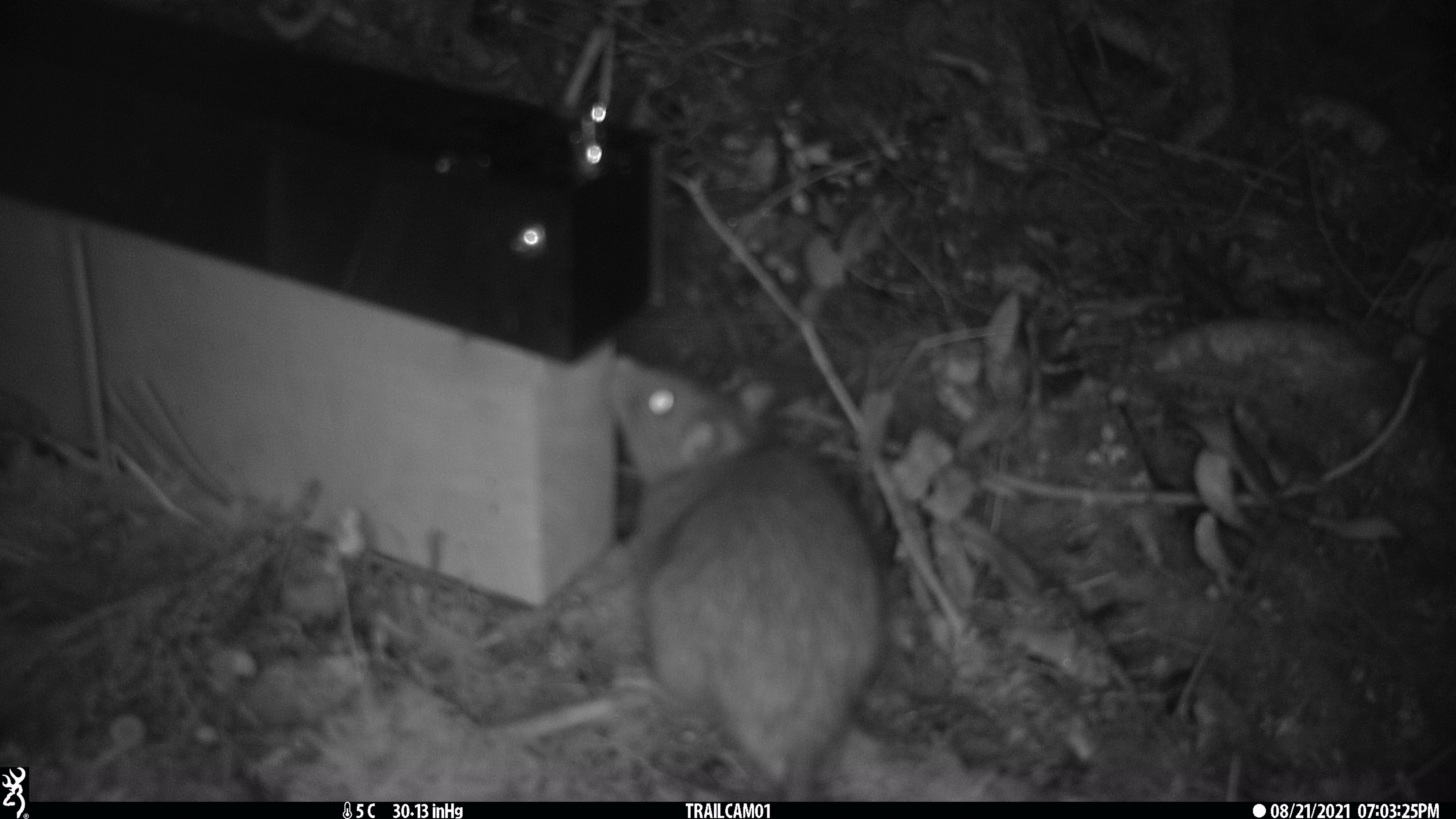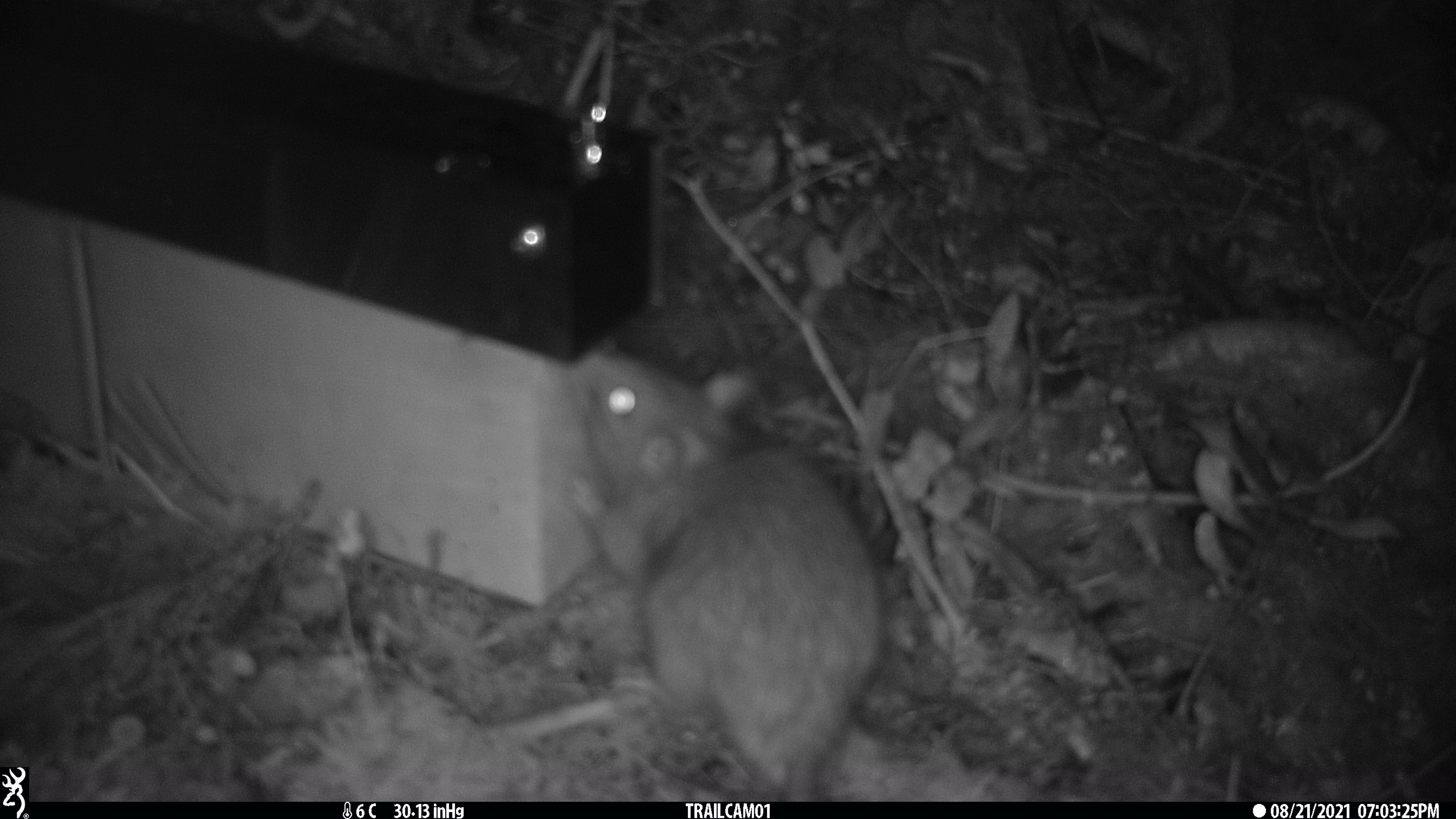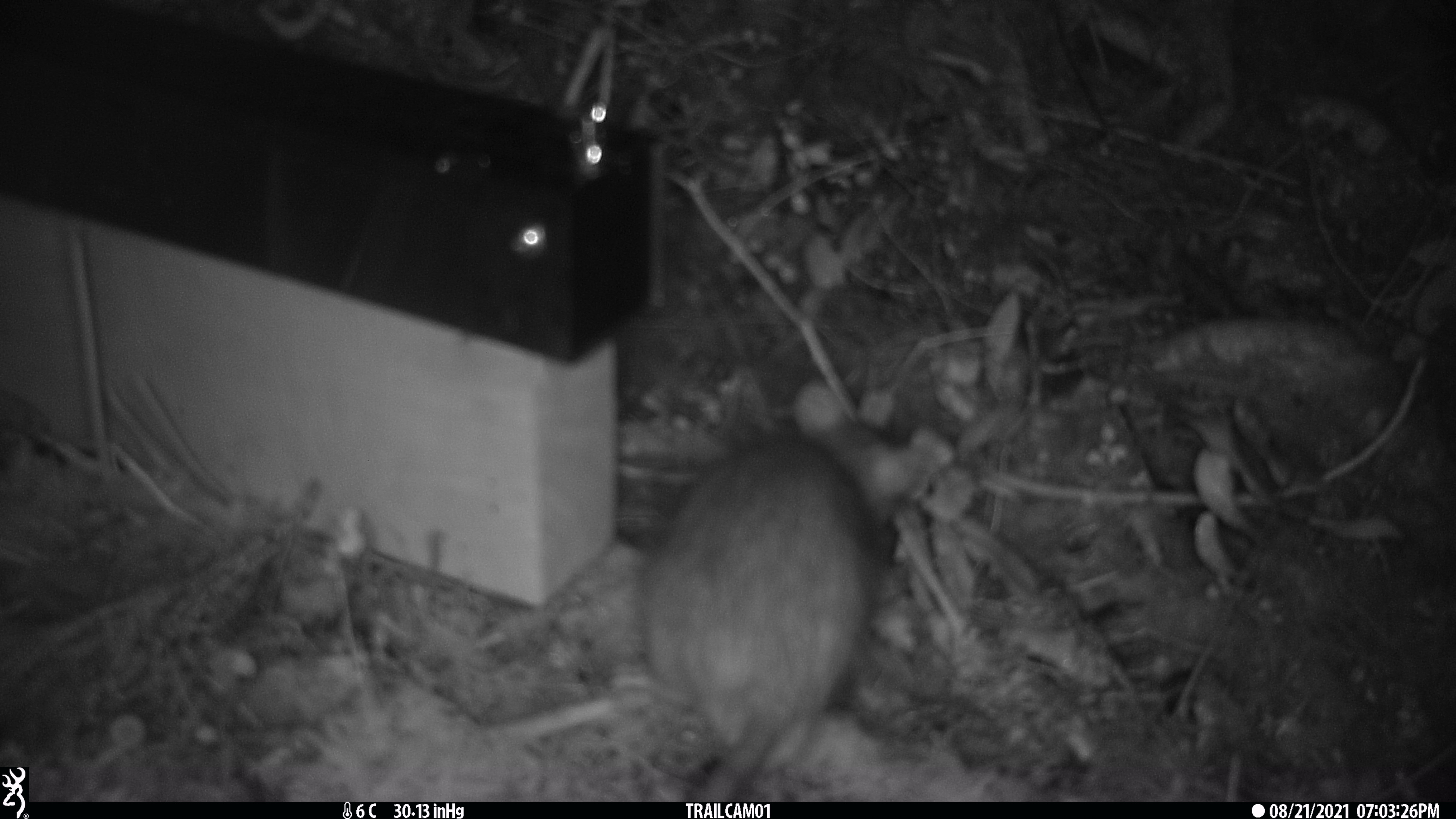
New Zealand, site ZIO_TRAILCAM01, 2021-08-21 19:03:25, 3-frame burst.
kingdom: Animalia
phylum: Chordata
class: Mammalia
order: Rodentia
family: Muridae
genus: Rattus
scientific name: Rattus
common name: rat